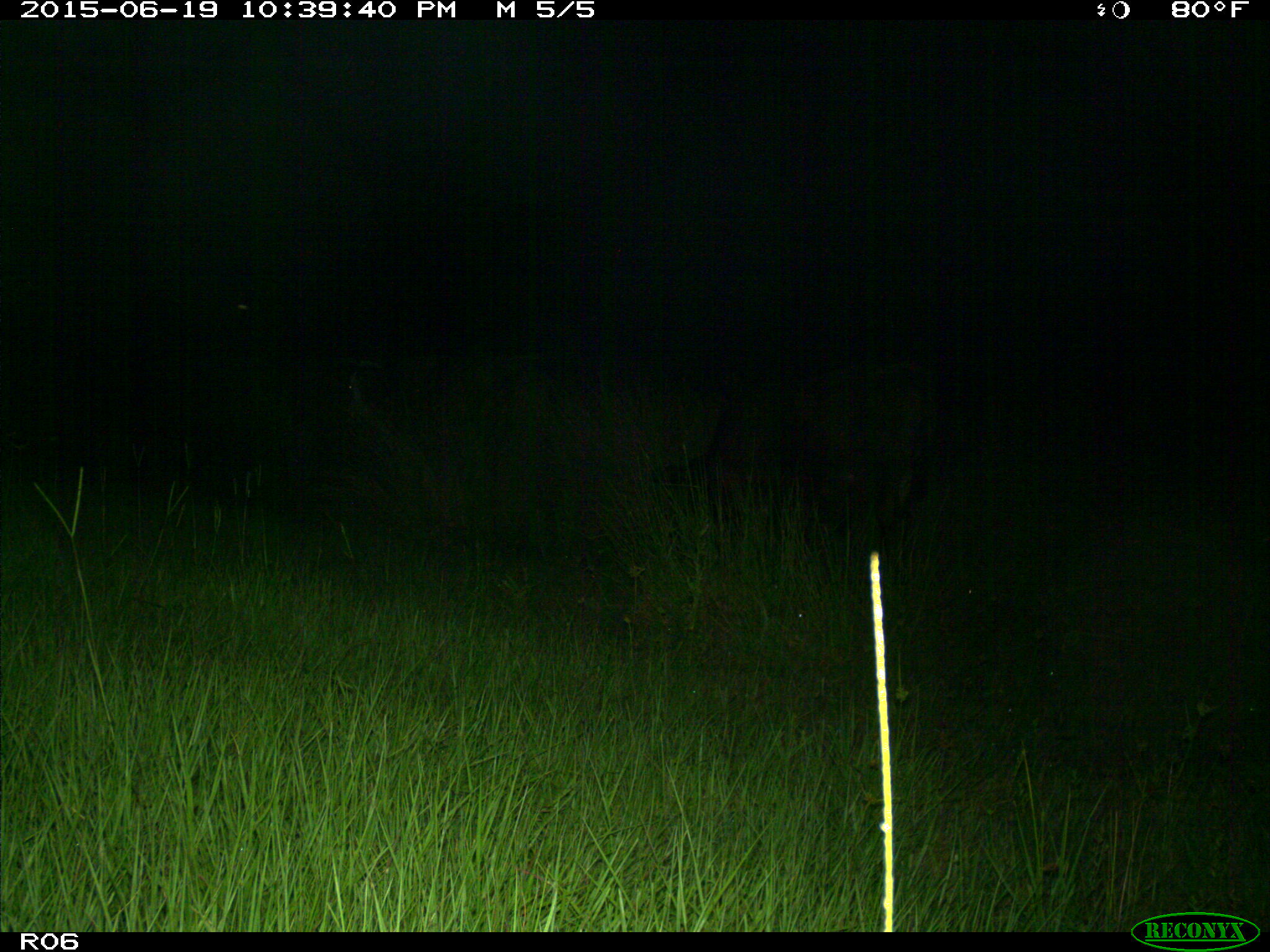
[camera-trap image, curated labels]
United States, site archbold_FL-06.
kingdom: Animalia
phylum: Chordata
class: Mammalia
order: Artiodactyla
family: Bovidae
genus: Bos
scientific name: Bos taurus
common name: domestic cow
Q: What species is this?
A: Bos taurus (domestic cow).